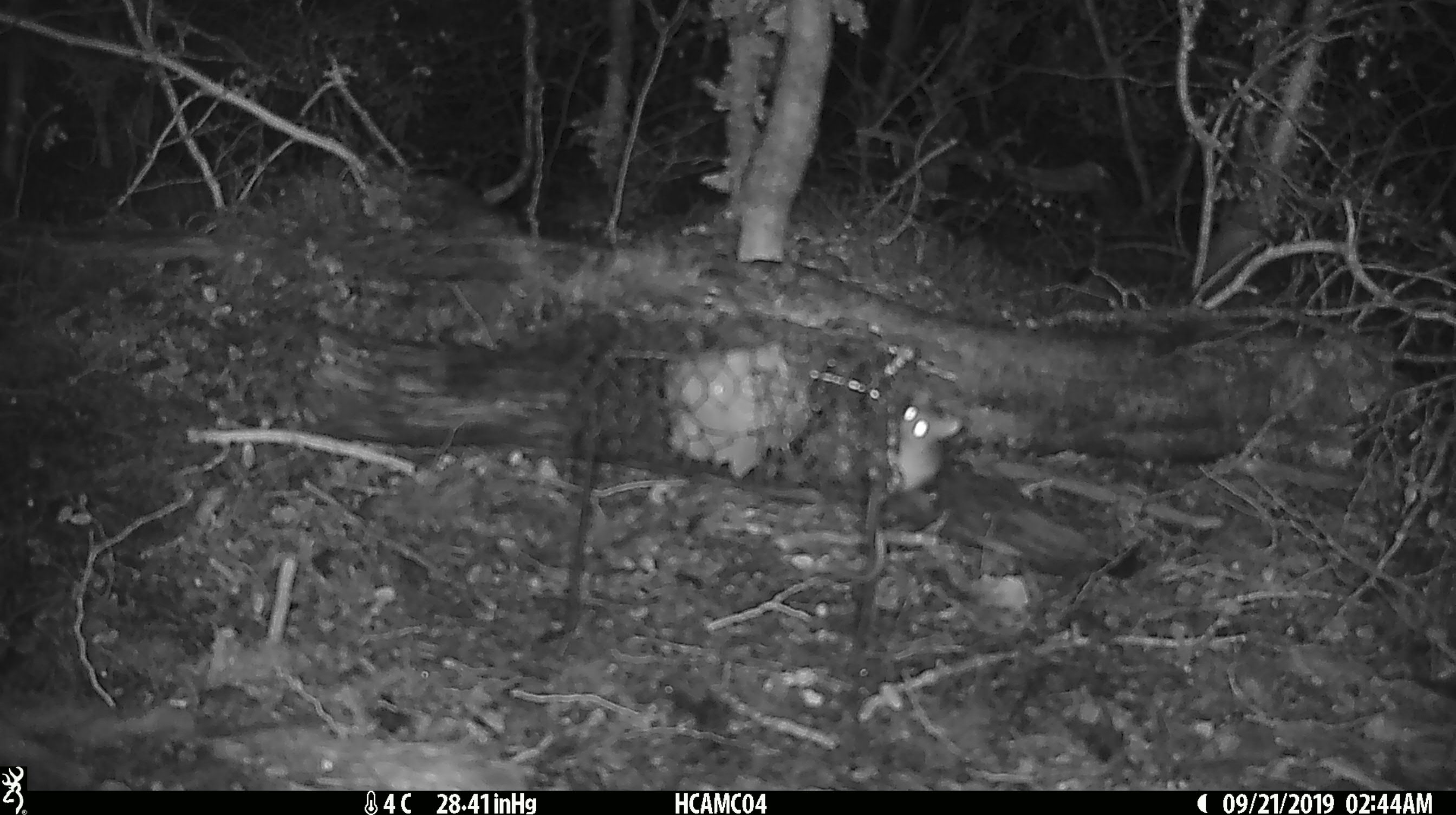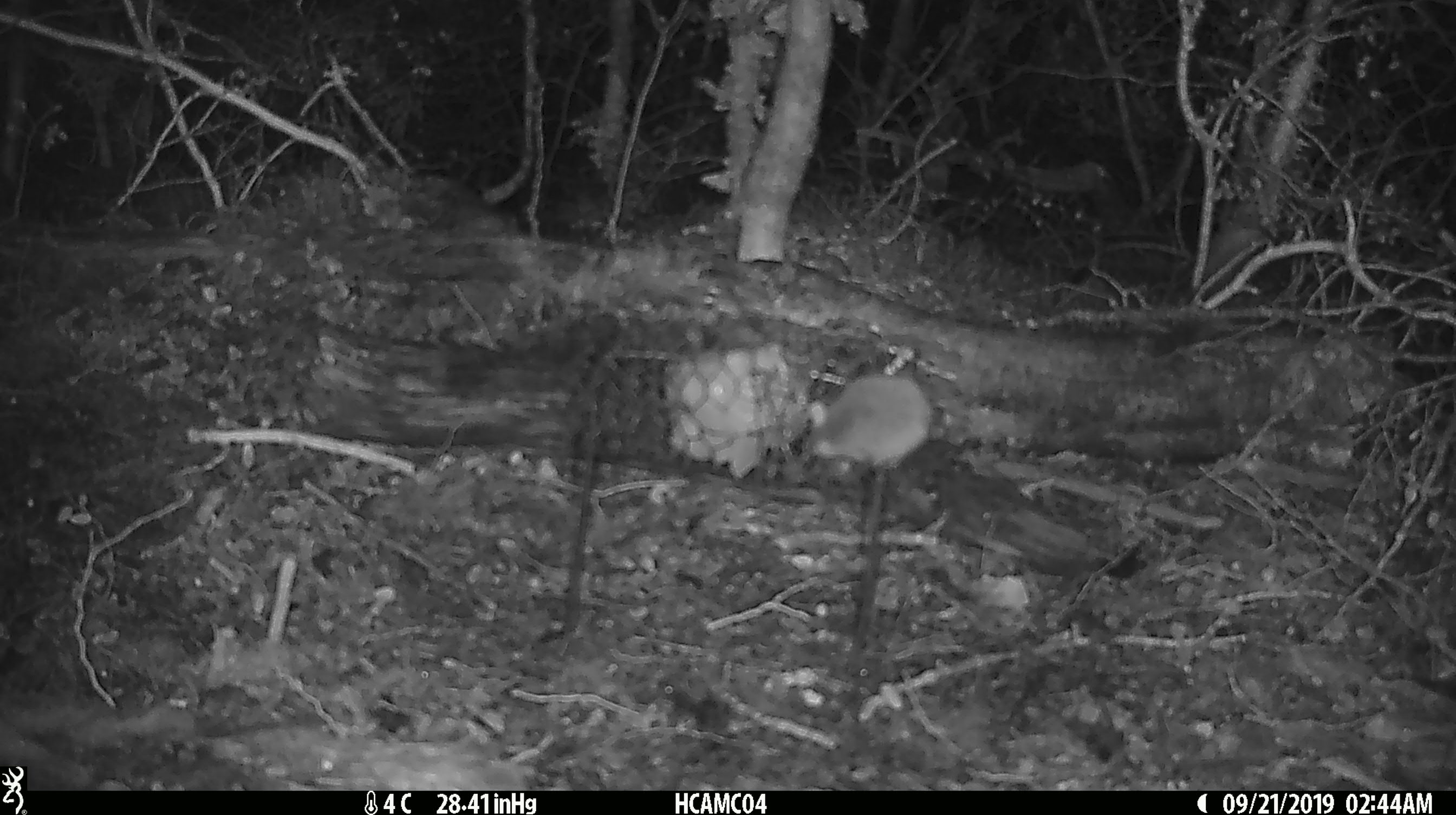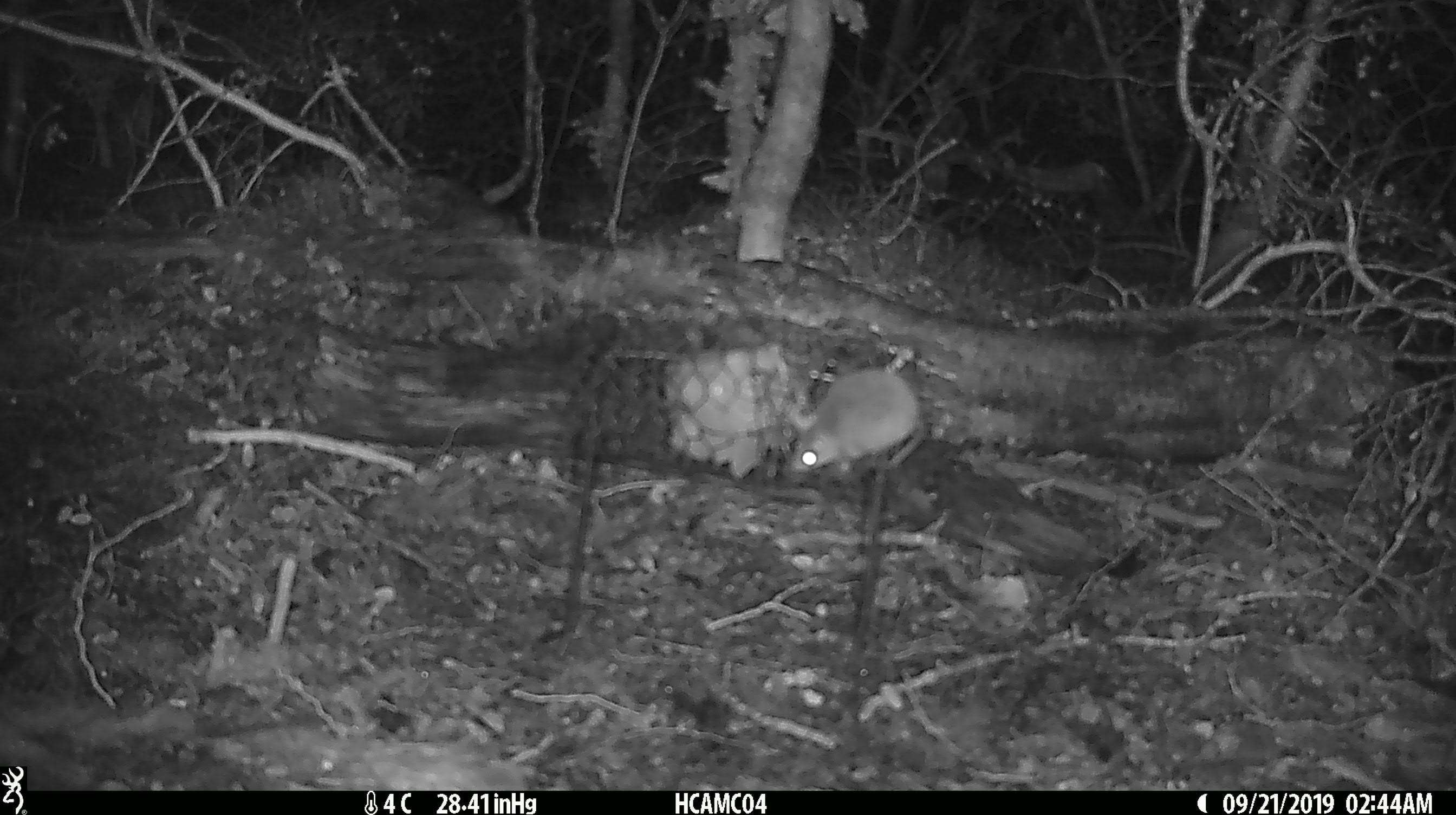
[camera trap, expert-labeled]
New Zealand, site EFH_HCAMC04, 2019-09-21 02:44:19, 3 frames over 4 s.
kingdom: Animalia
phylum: Chordata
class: Mammalia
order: Rodentia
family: Muridae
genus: Mus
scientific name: Mus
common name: mouse